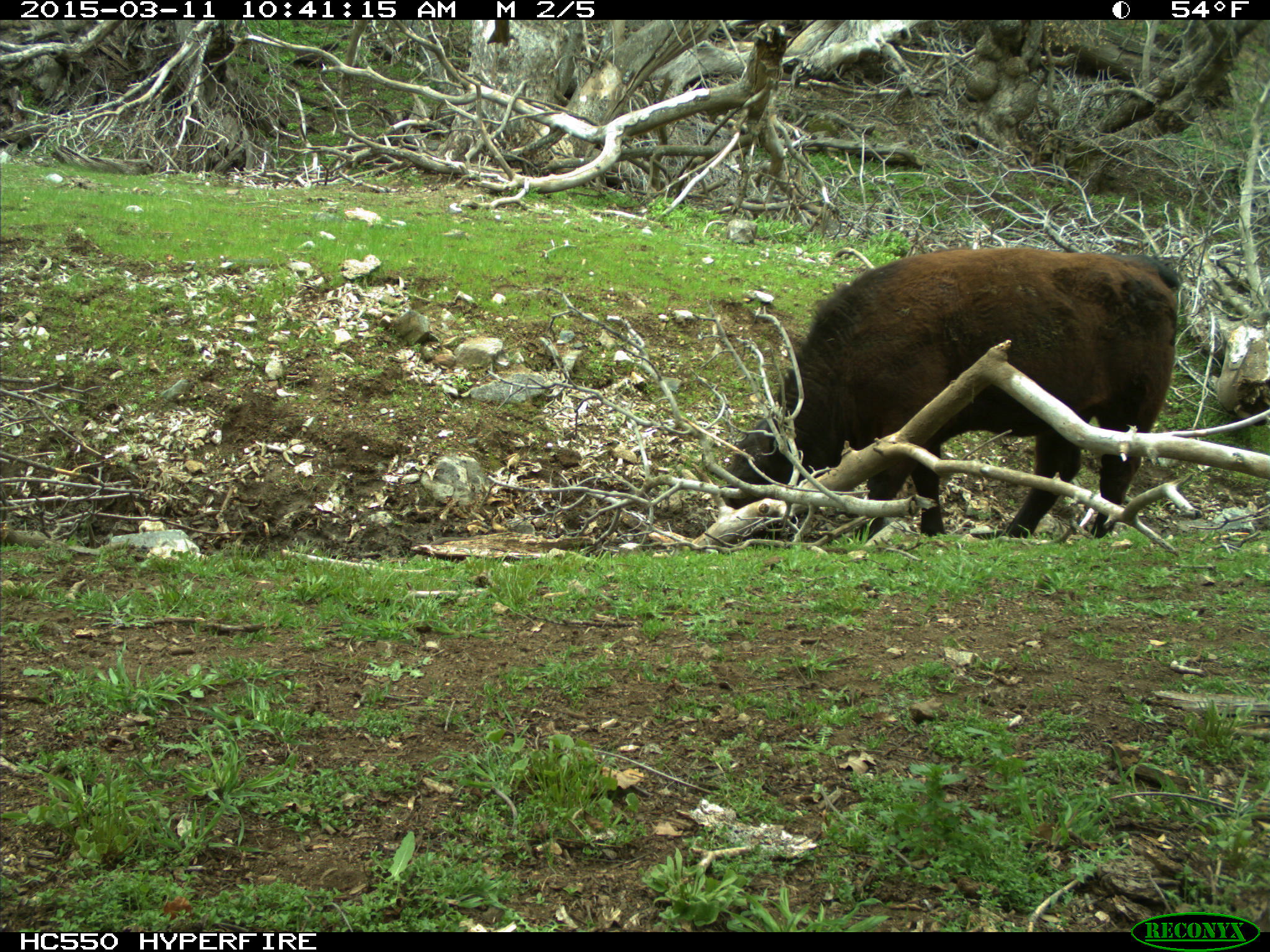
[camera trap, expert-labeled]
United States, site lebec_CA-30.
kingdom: Animalia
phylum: Chordata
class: Mammalia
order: Artiodactyla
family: Bovidae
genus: Bos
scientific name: Bos taurus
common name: domestic cow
Bos taurus (domestic cow).